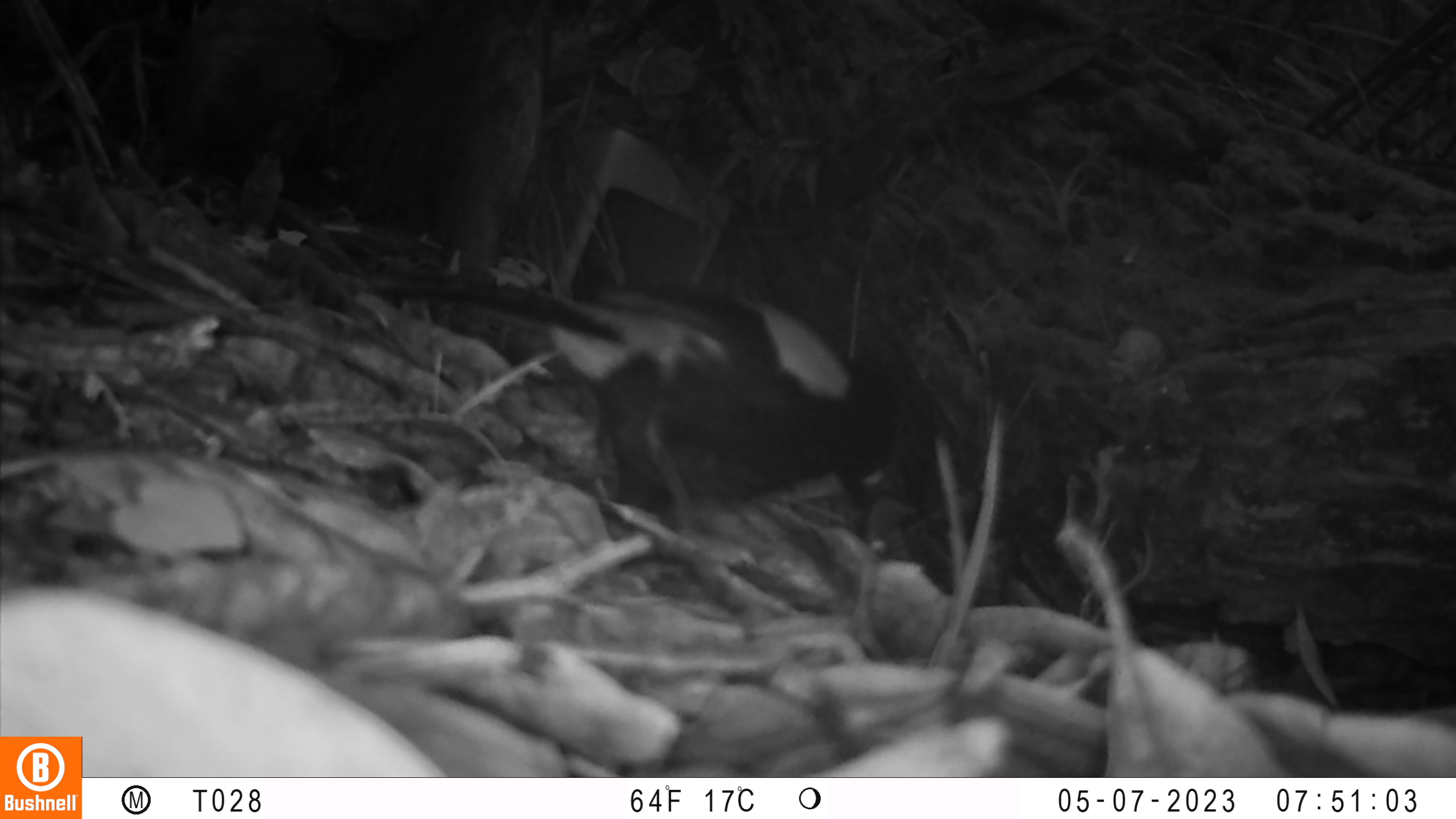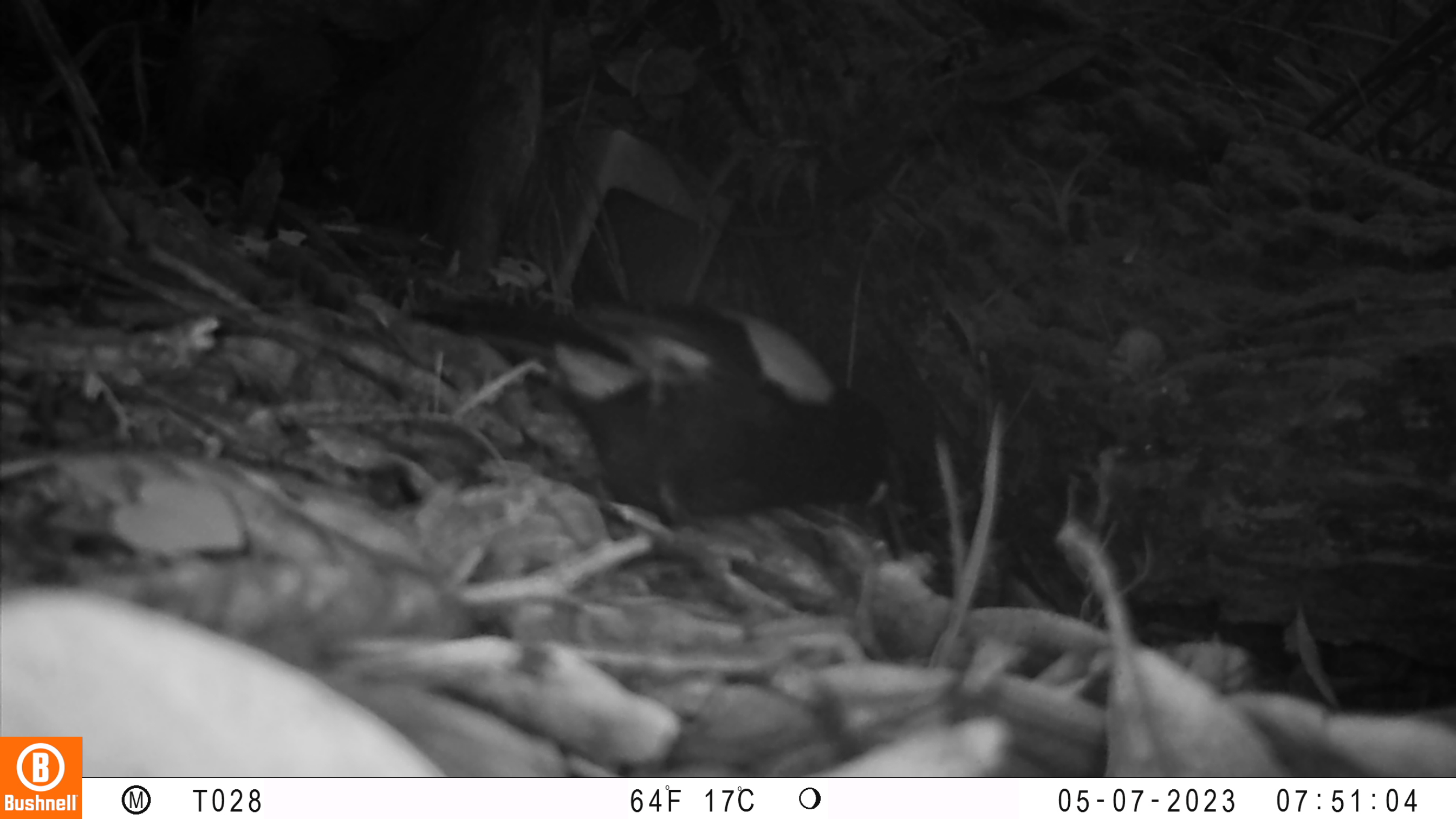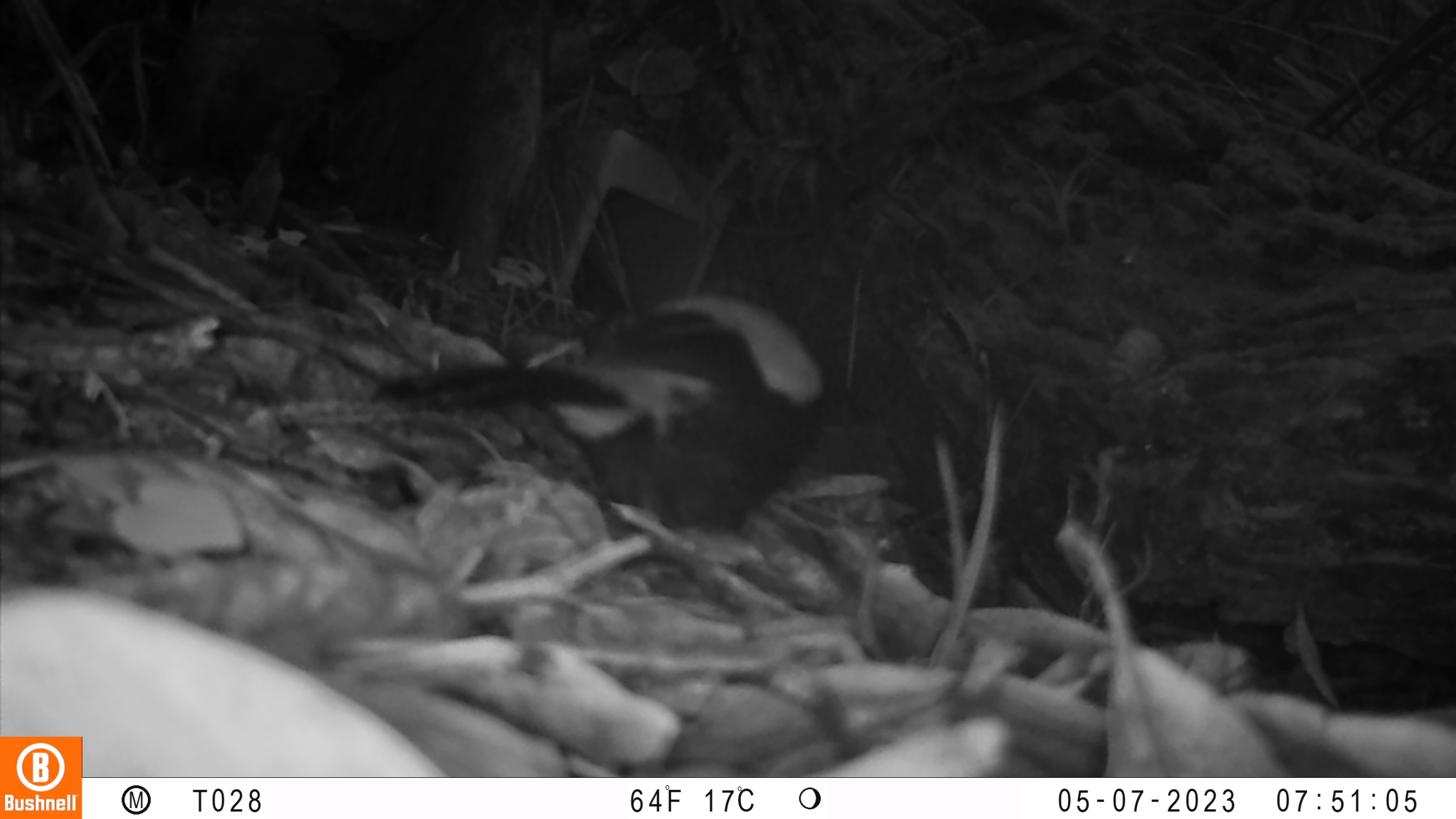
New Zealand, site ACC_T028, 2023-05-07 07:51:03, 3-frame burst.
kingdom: Animalia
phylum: Chordata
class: Aves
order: Passeriformes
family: Callaeidae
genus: Philesturnus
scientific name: Philesturnus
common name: saddlebacks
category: tieke